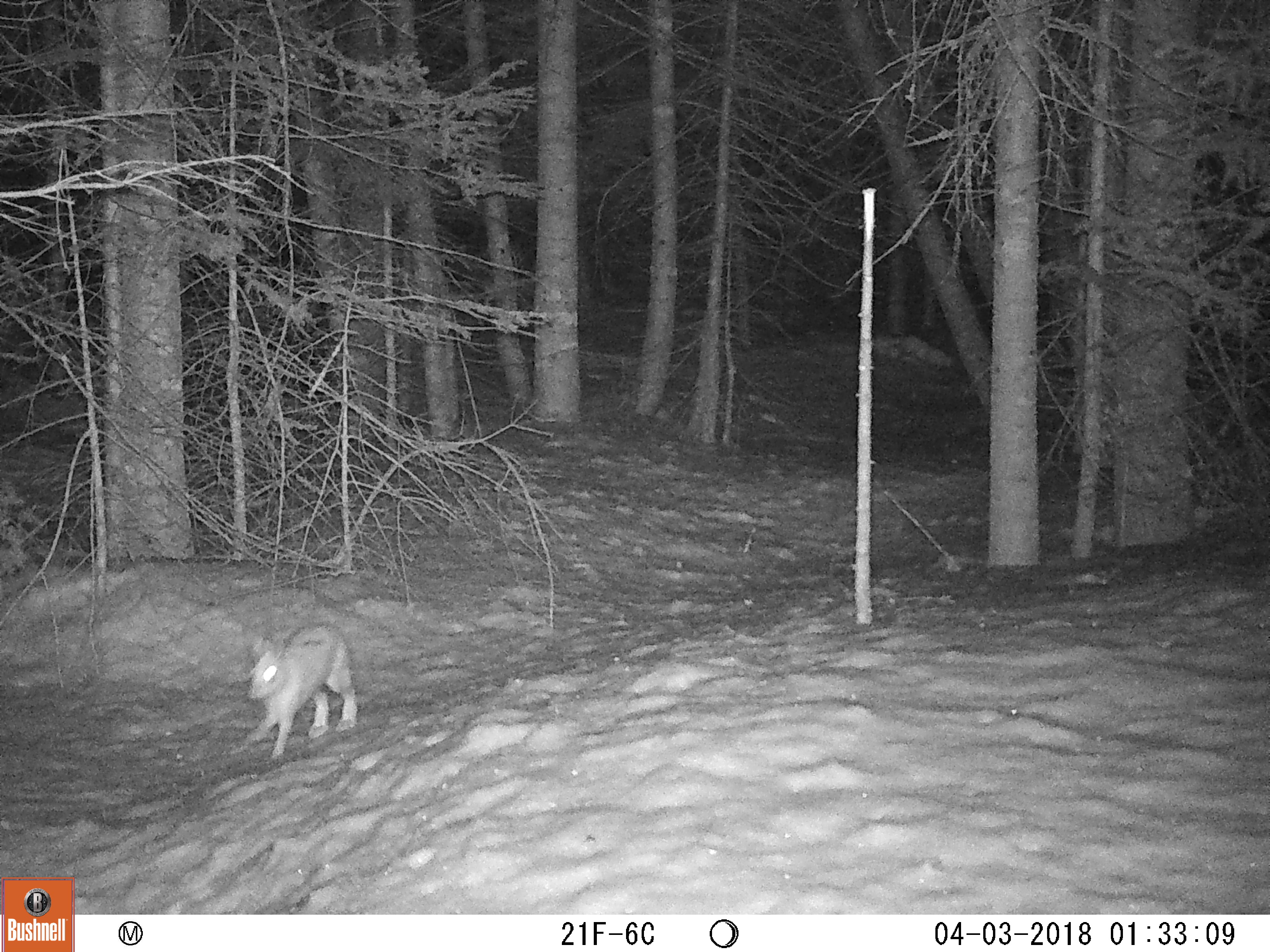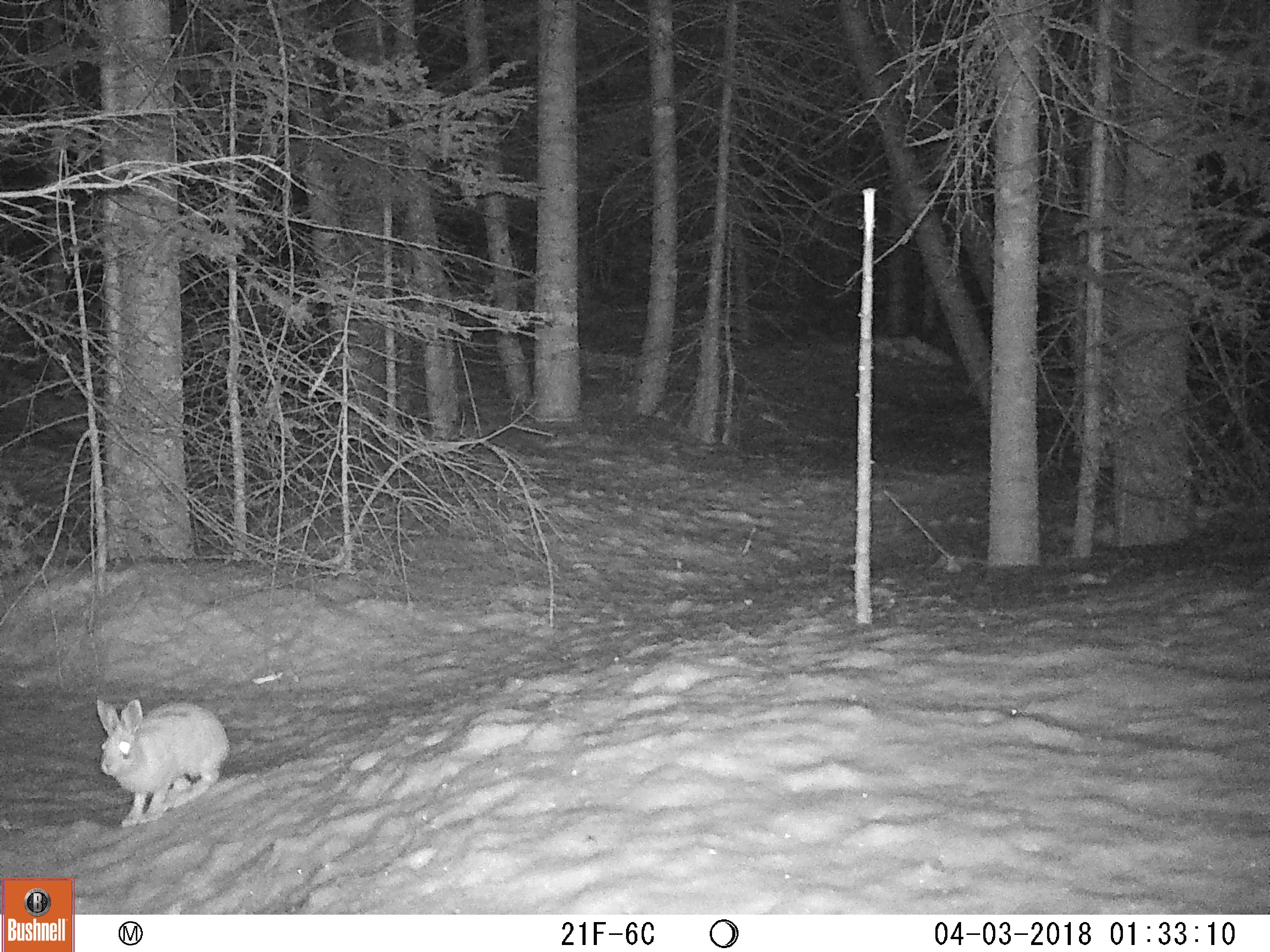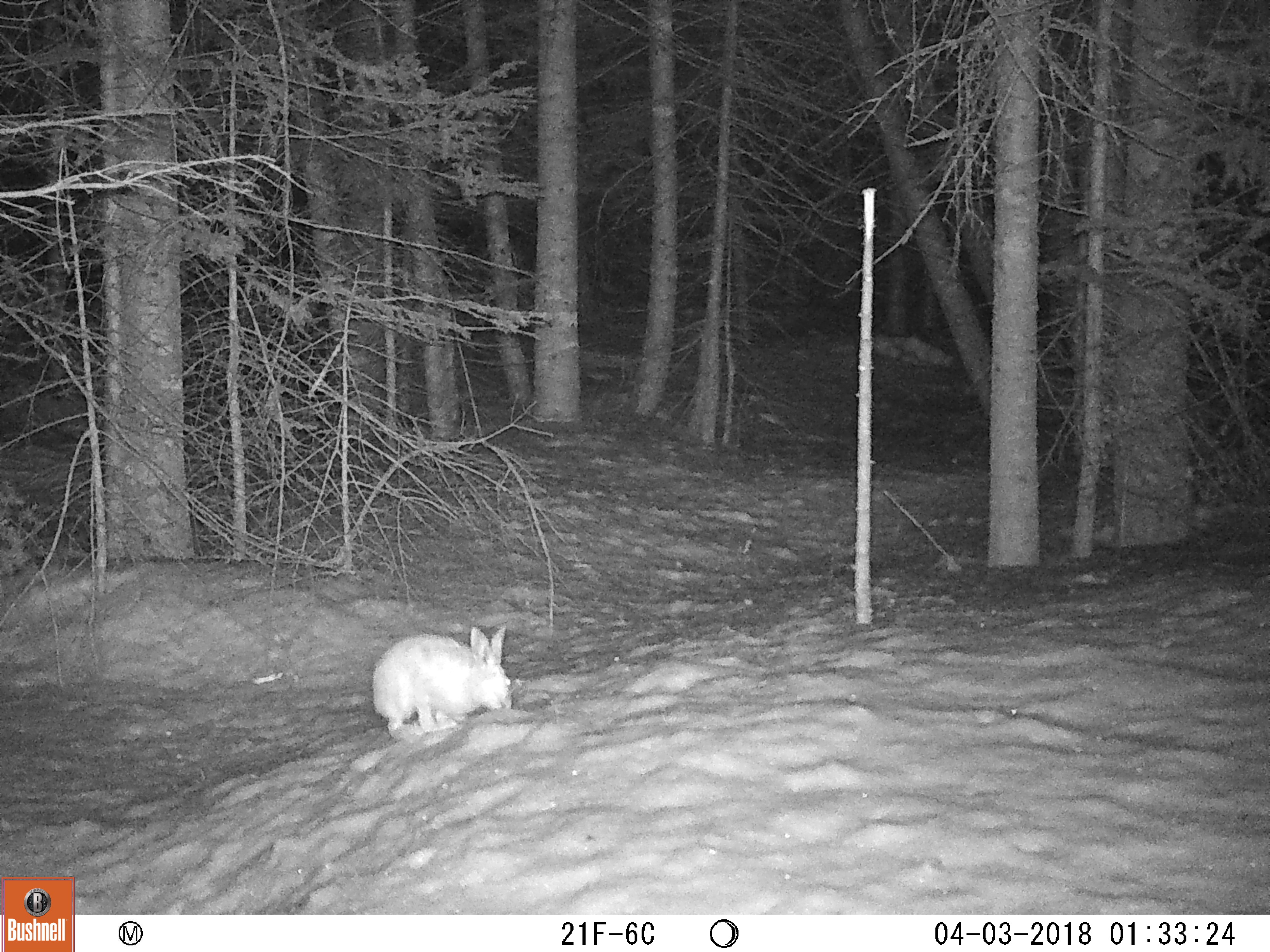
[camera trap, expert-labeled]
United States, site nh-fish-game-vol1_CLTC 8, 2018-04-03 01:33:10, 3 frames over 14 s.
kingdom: Animalia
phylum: Chordata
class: Mammalia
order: Lagomorpha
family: Leporidae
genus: Lepus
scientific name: Lepus americanus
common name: snowshoe hare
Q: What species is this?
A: Snowshoe hare (Lepus americanus).